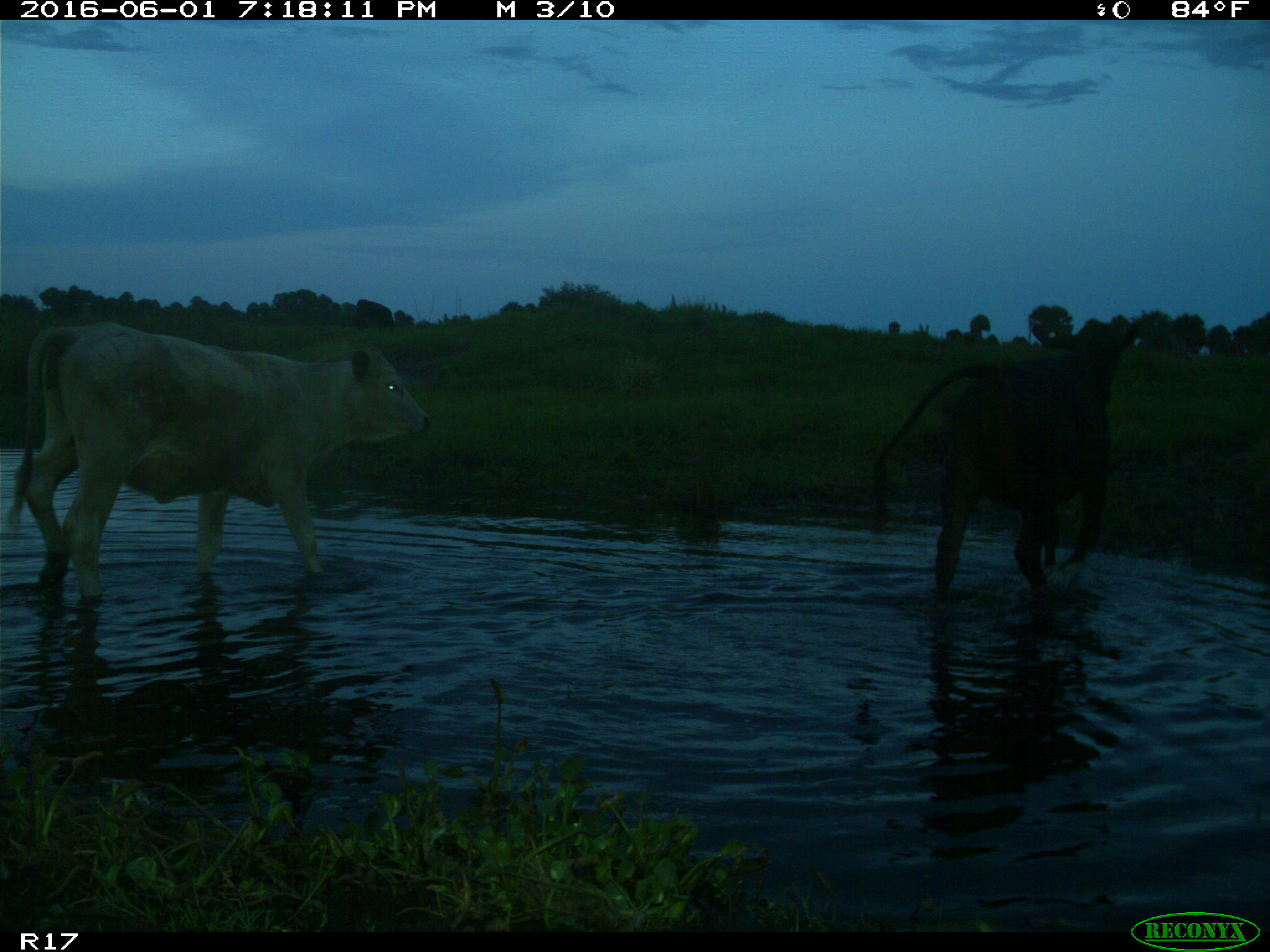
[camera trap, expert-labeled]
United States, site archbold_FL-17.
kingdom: Animalia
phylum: Chordata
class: Mammalia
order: Artiodactyla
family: Bovidae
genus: Bos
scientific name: Bos taurus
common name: domestic cow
Bos taurus (domestic cow).